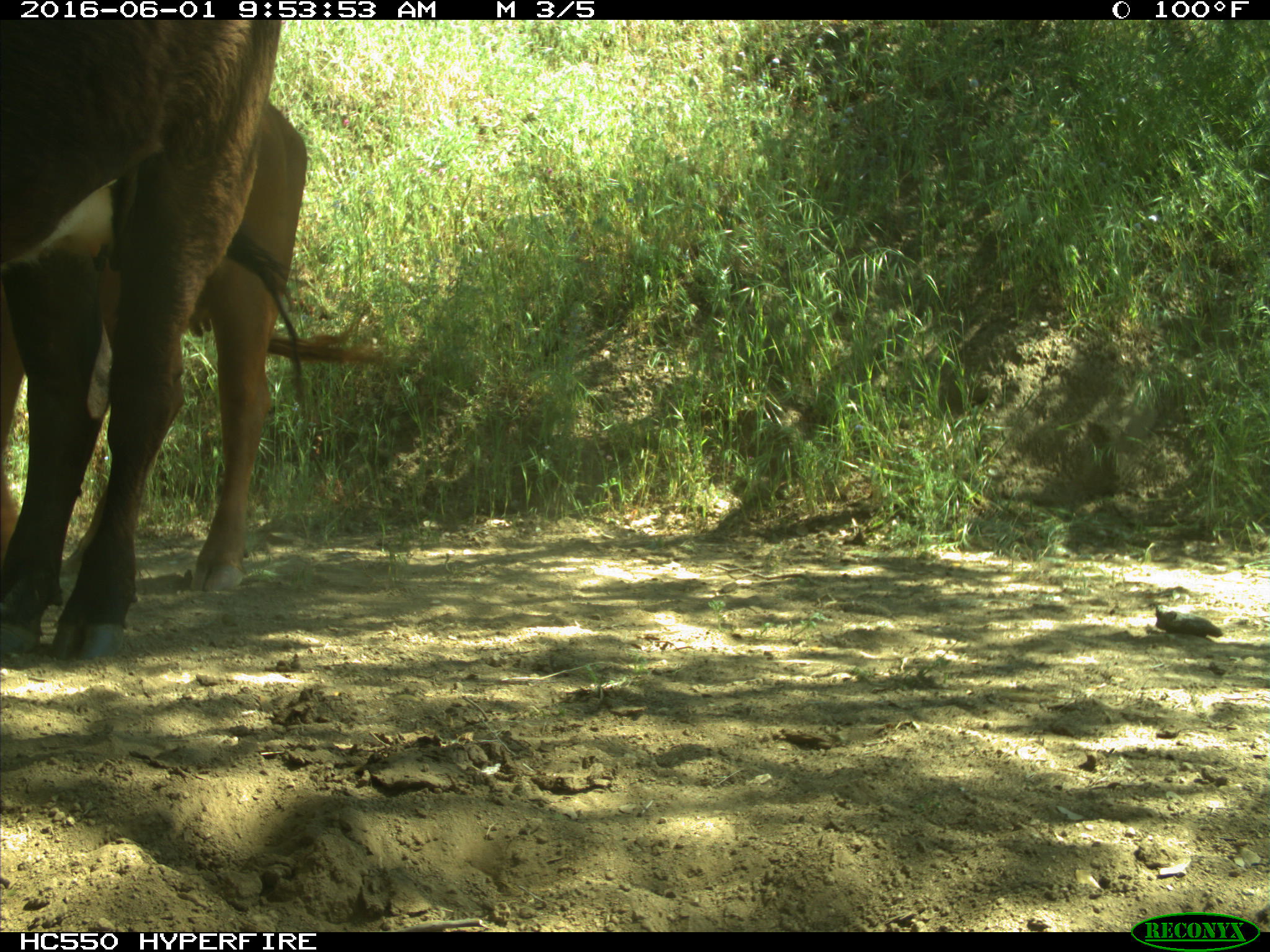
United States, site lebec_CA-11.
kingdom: Animalia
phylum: Chordata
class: Mammalia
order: Artiodactyla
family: Bovidae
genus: Bos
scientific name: Bos taurus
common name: domestic cow